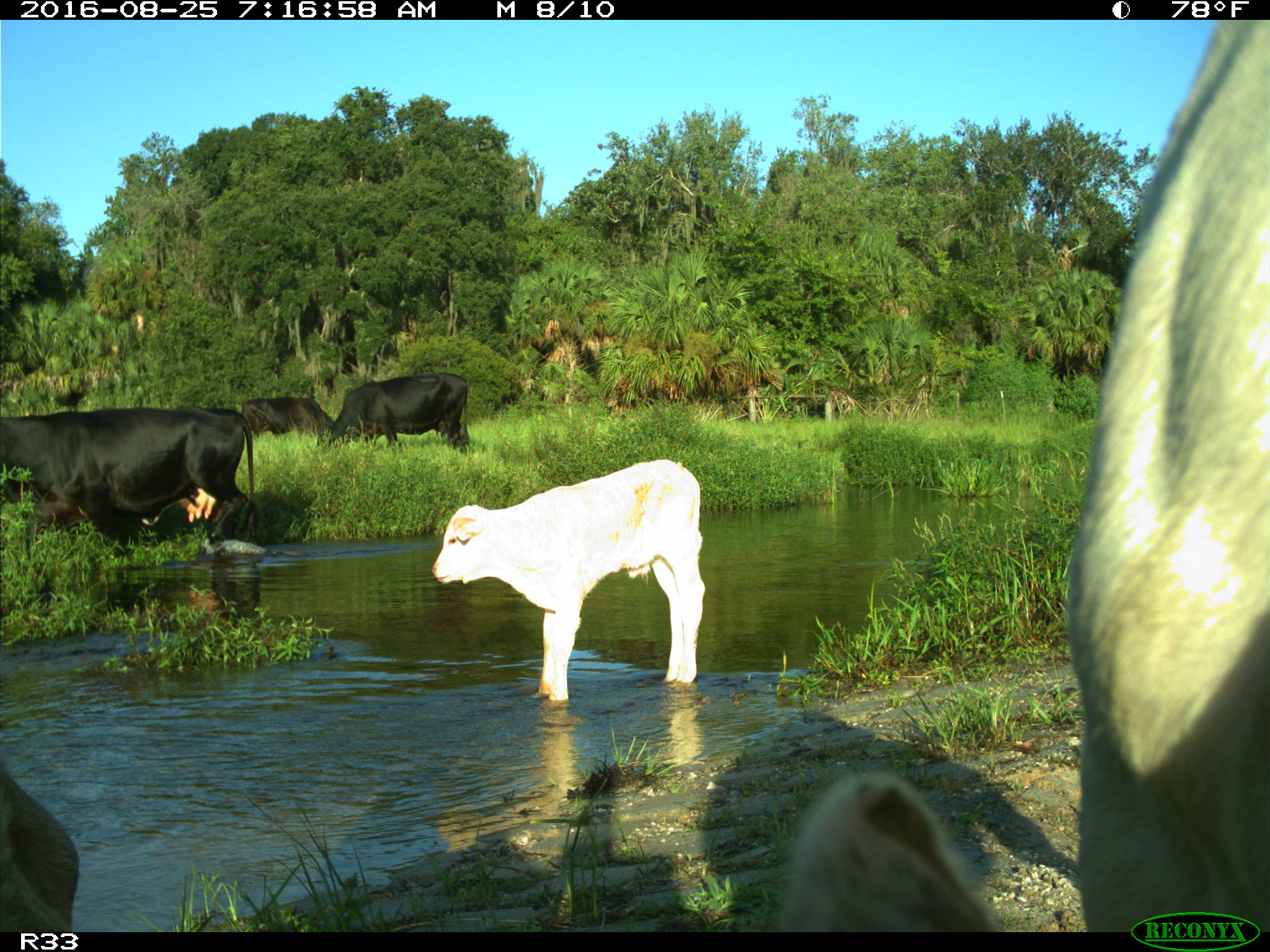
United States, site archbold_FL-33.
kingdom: Animalia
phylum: Chordata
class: Mammalia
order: Artiodactyla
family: Bovidae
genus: Bos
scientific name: Bos taurus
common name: domestic cow